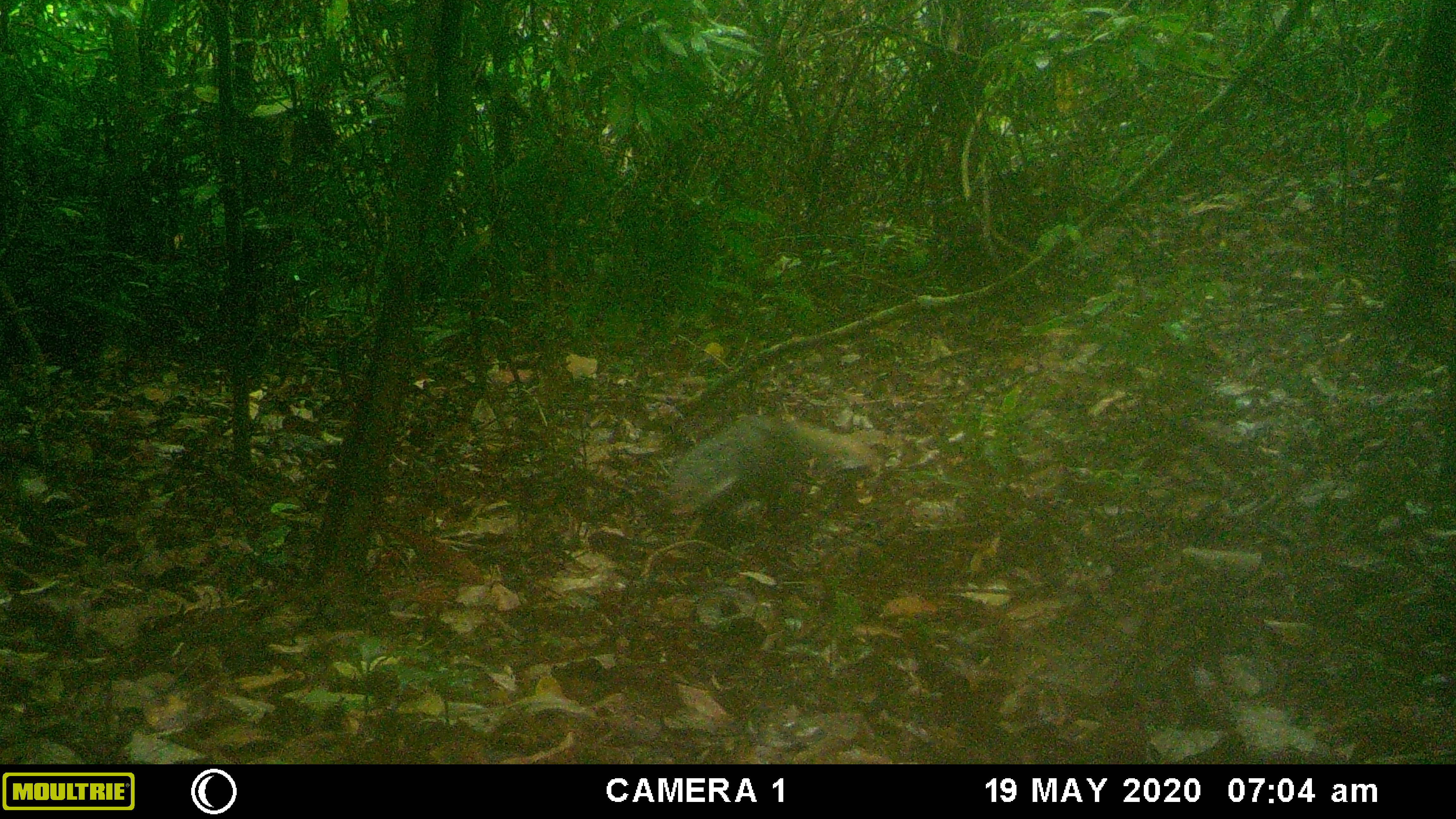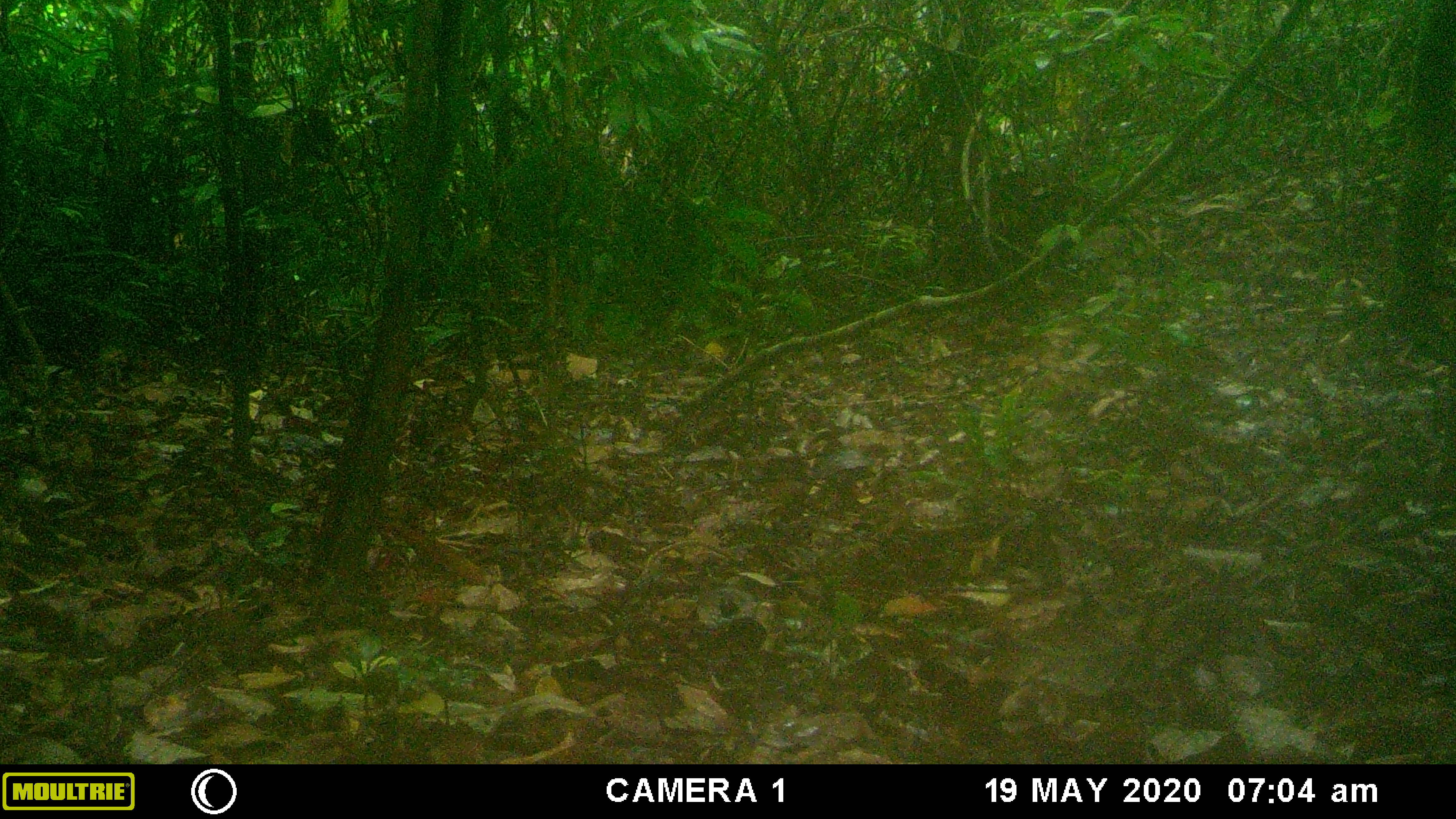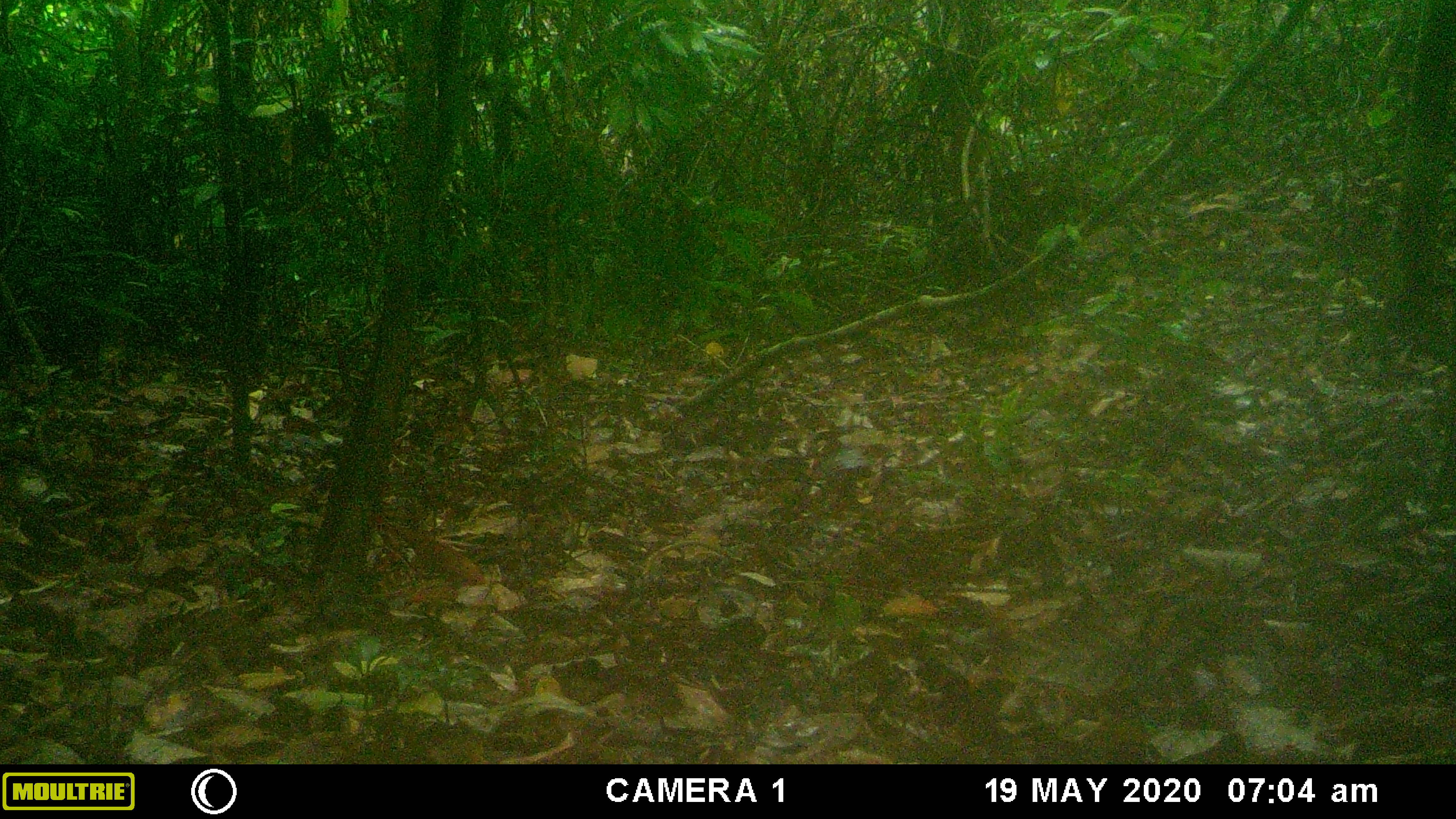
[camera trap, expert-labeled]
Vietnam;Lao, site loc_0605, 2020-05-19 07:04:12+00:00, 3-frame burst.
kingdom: Animalia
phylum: Chordata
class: Mammalia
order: Carnivora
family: Herpestidae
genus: Urva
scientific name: Urva urva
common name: crab-eating mongoose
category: crab eating mongoose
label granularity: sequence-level